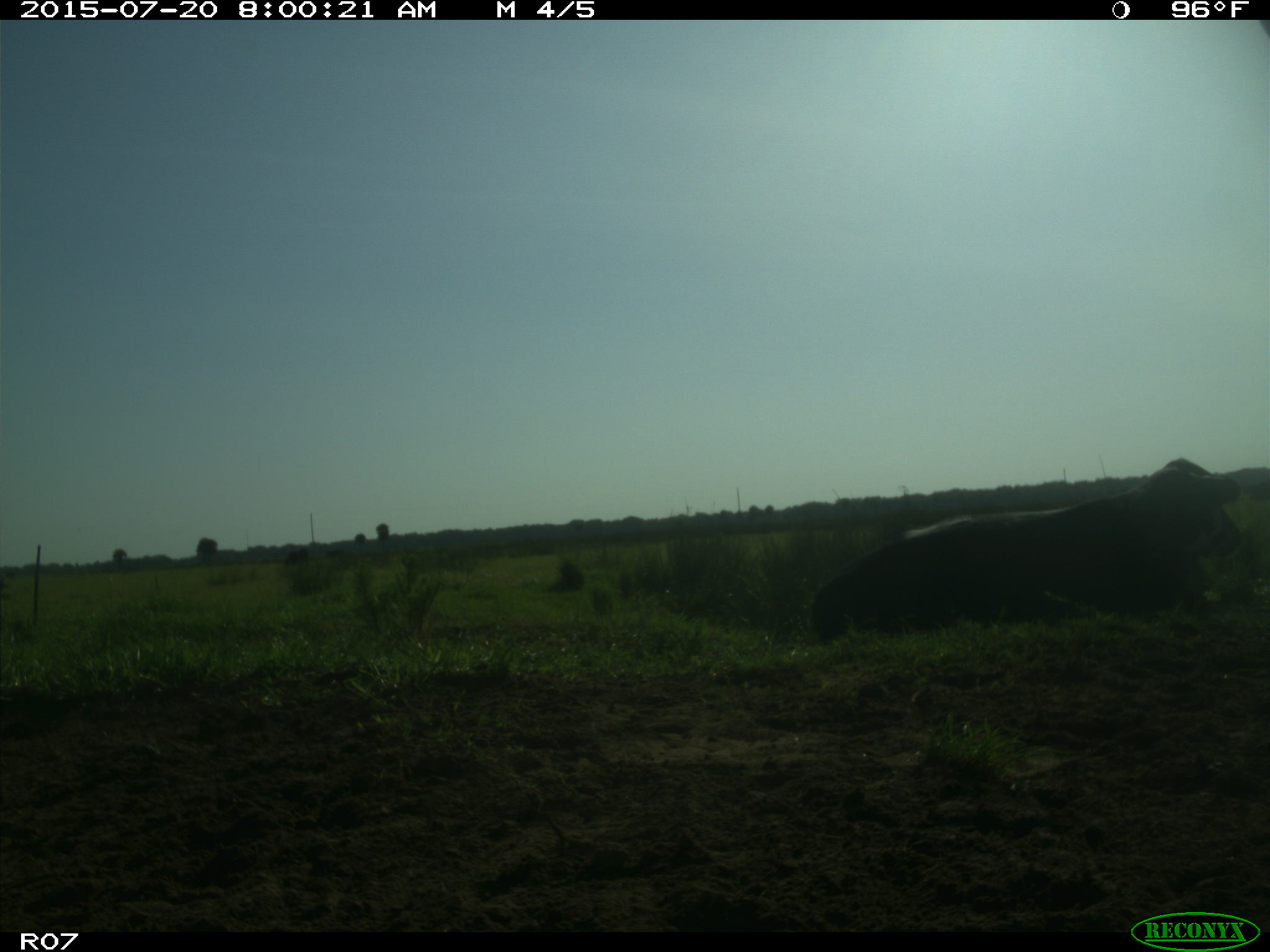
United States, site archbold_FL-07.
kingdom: Animalia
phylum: Chordata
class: Mammalia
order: Artiodactyla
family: Bovidae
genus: Bos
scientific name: Bos taurus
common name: domestic cow